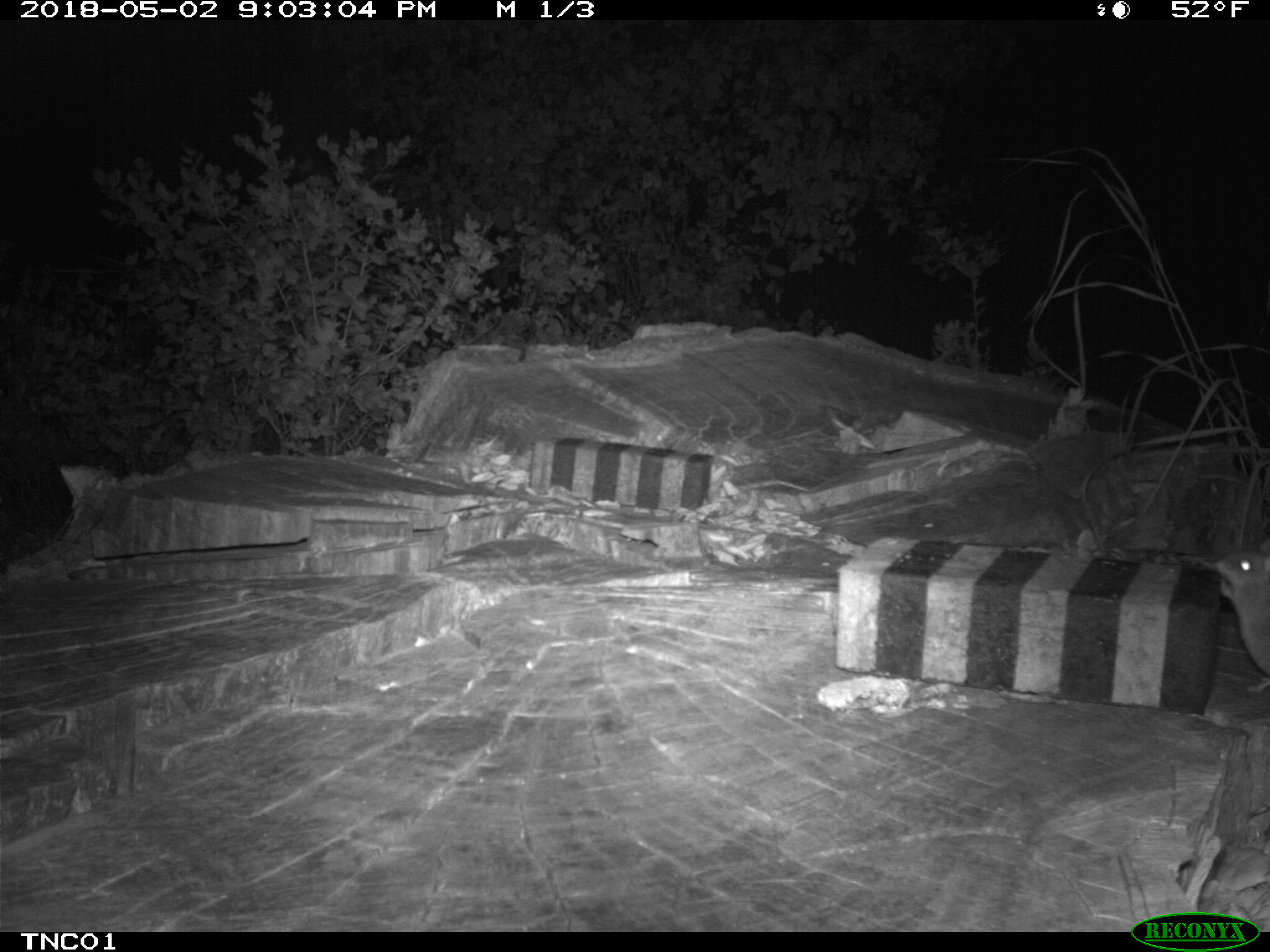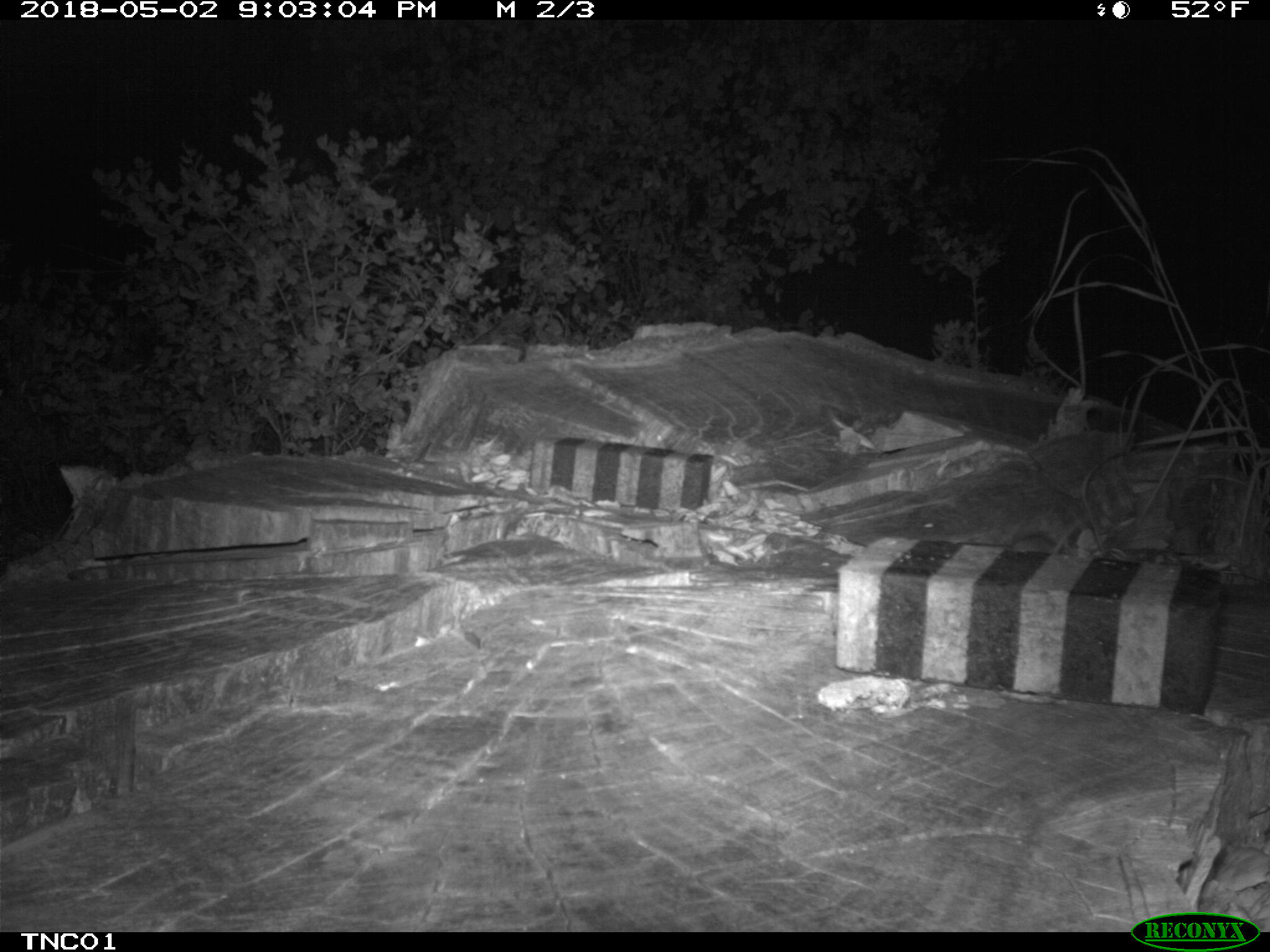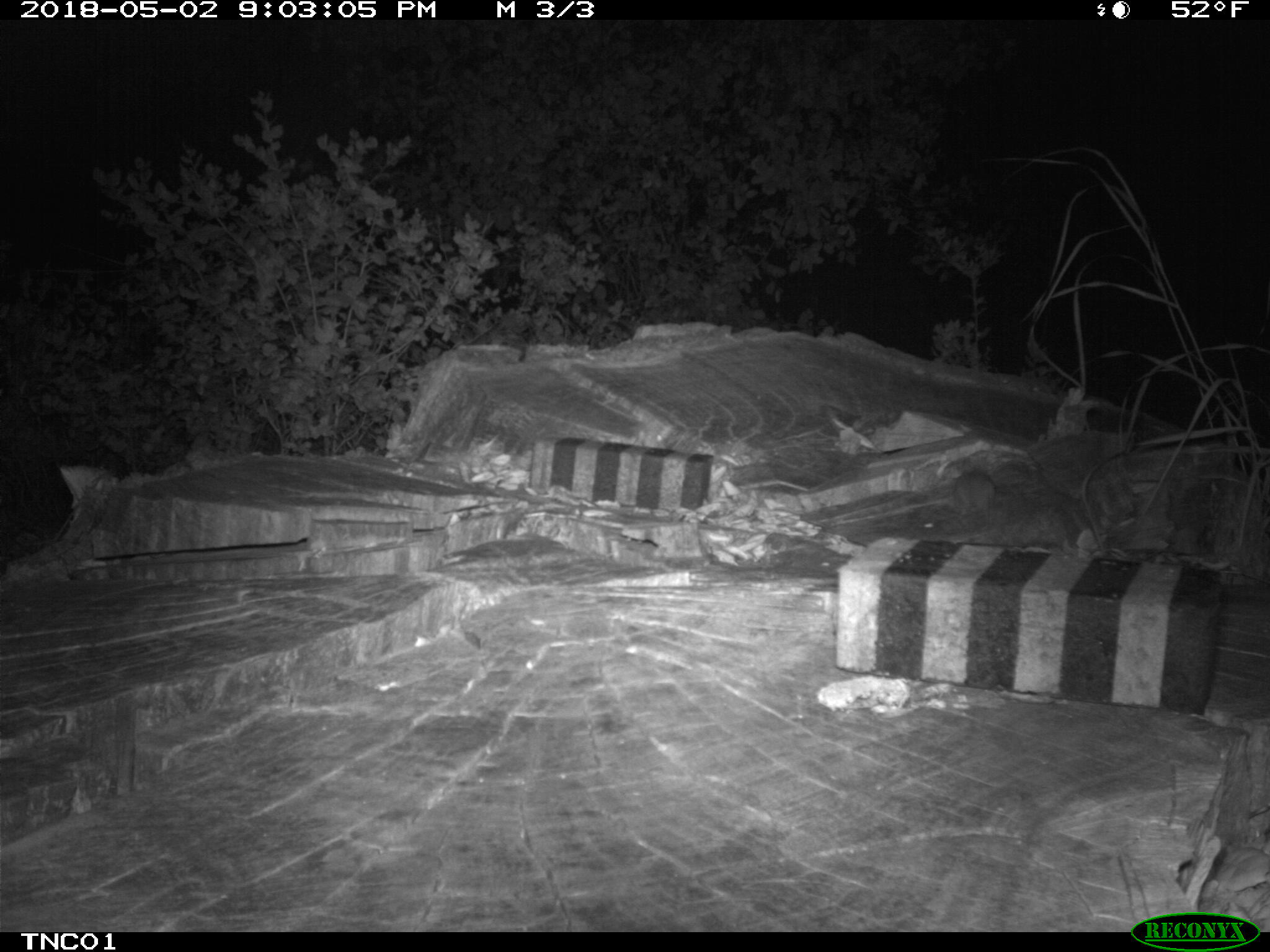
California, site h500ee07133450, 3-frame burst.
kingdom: Animalia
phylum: Chordata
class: Mammalia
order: Rodentia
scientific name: Rodentia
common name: rodent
Rodent (Rodentia).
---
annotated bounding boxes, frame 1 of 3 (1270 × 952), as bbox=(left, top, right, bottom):
rodent: bbox=(1212, 539, 1269, 692)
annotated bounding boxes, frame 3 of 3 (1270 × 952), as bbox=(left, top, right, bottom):
rodent: bbox=(951, 470, 995, 534)